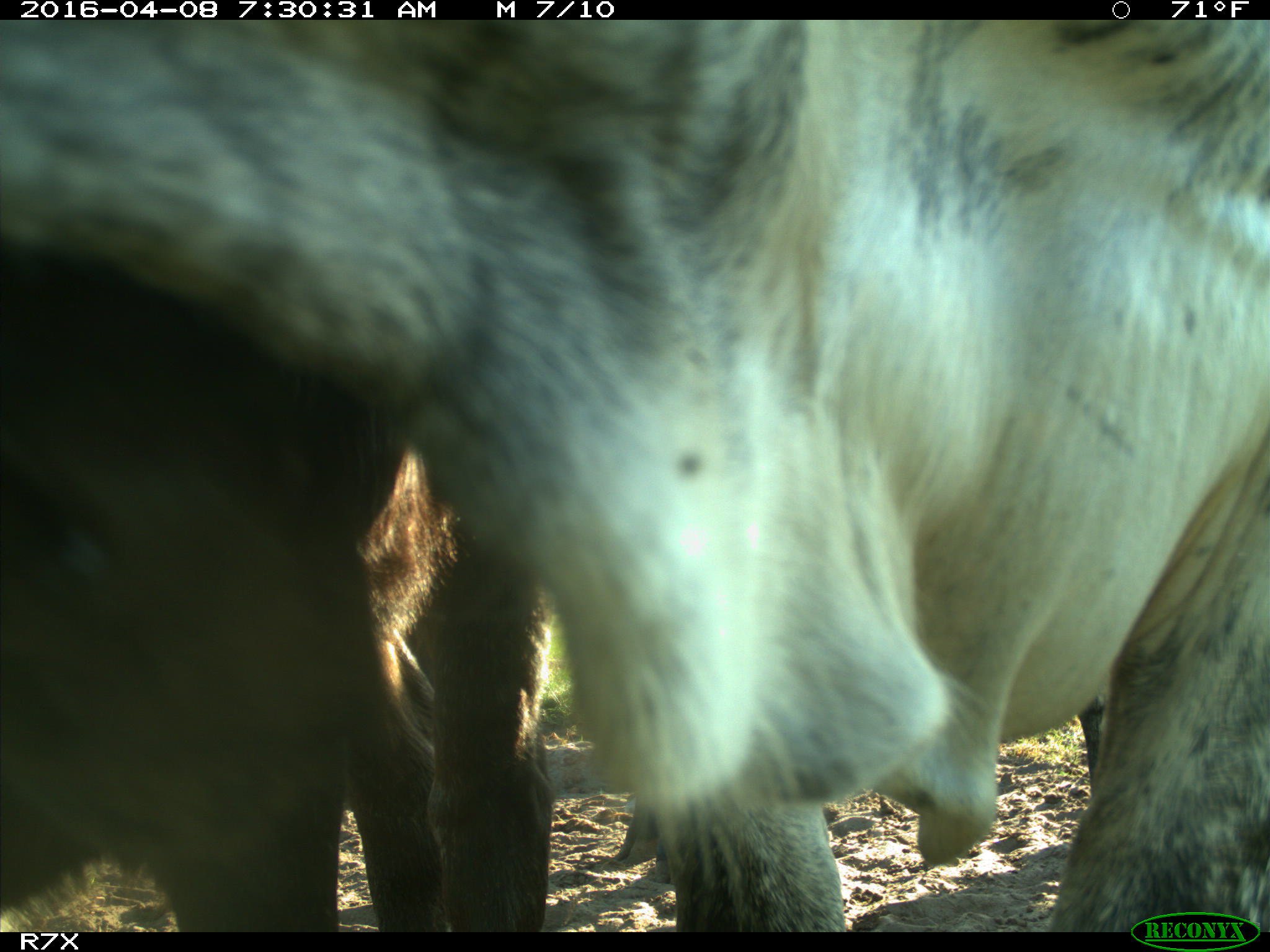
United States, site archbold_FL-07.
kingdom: Animalia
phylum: Chordata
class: Mammalia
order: Artiodactyla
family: Bovidae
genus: Bos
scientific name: Bos taurus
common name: domestic cow